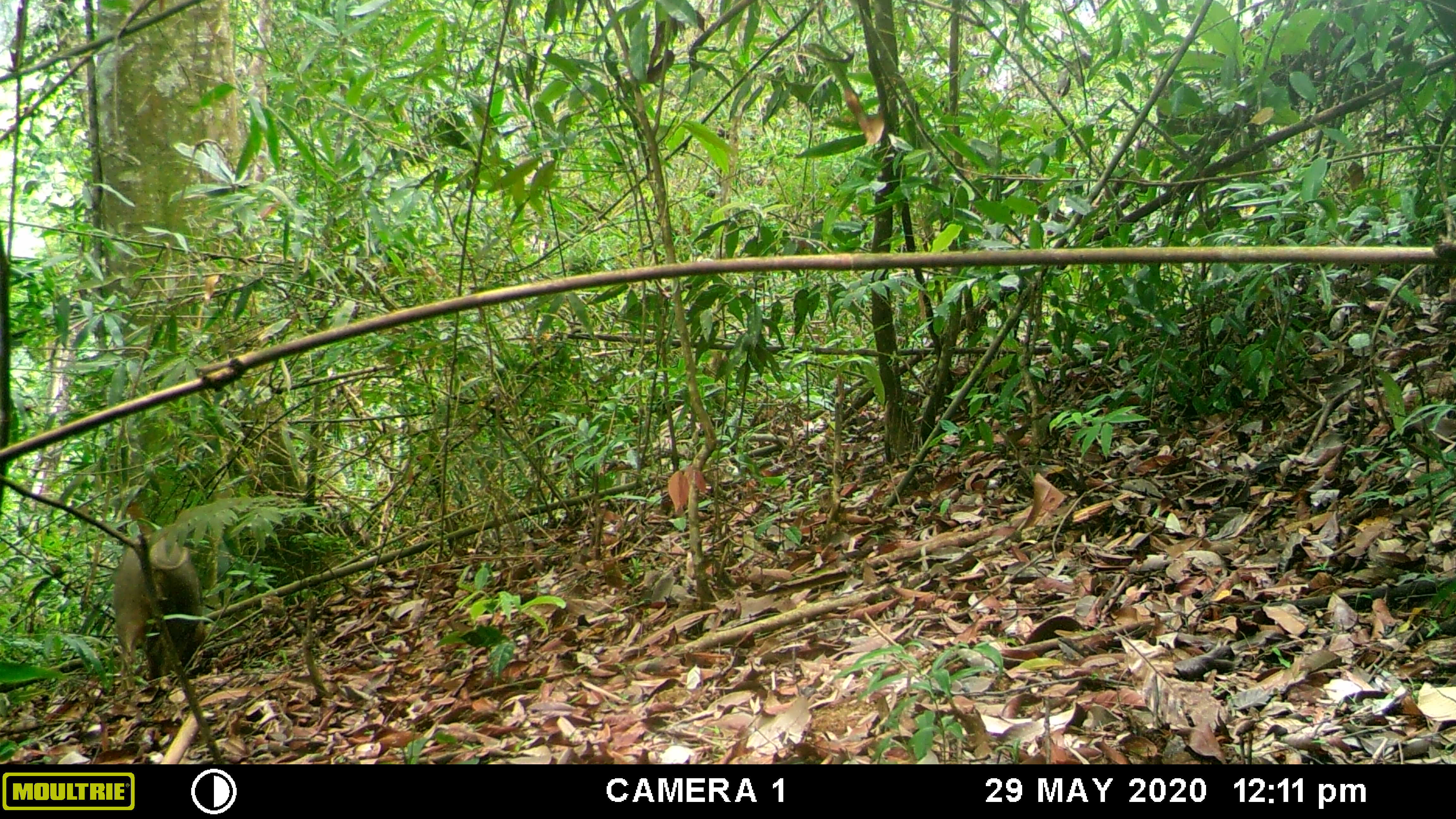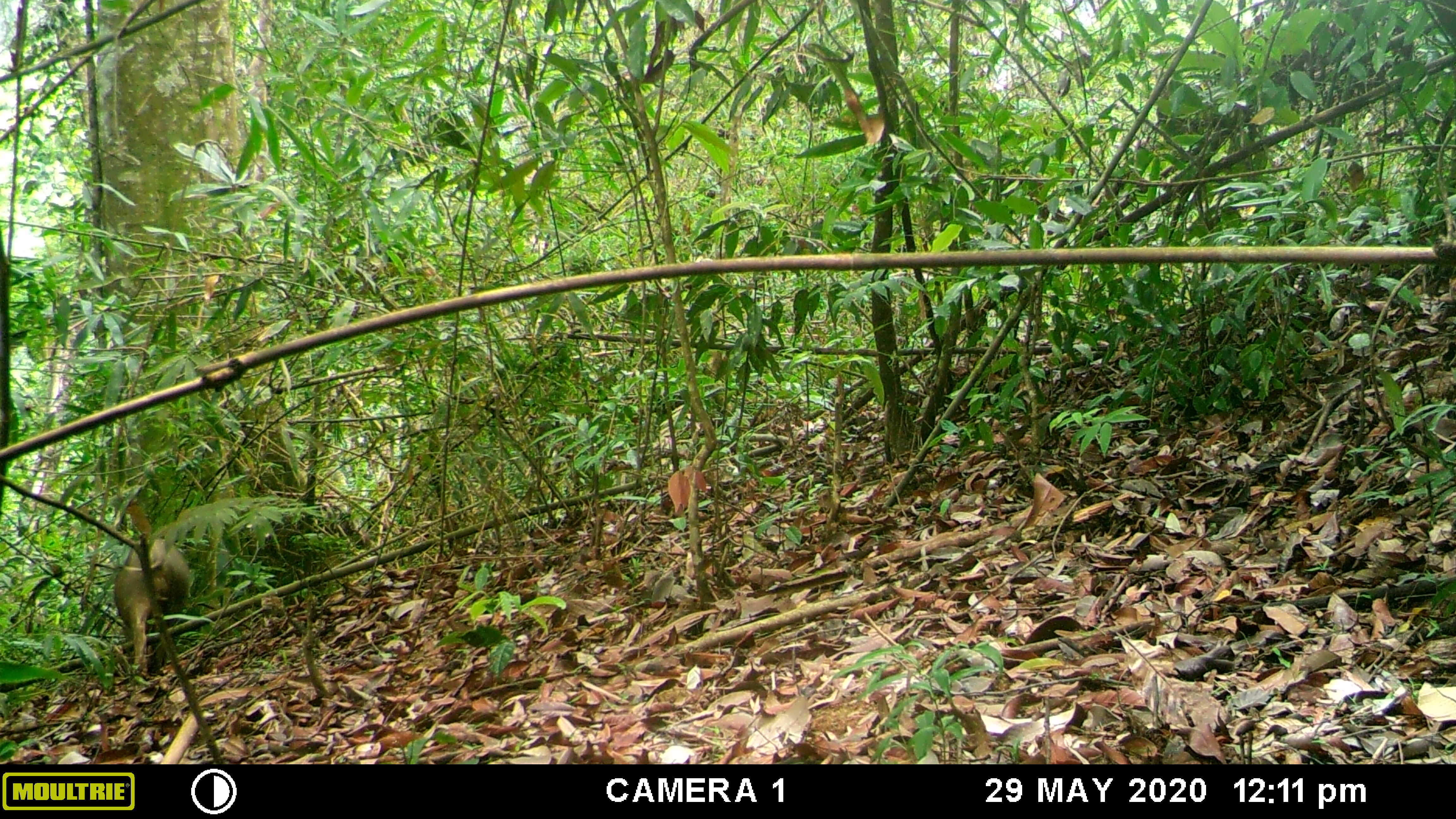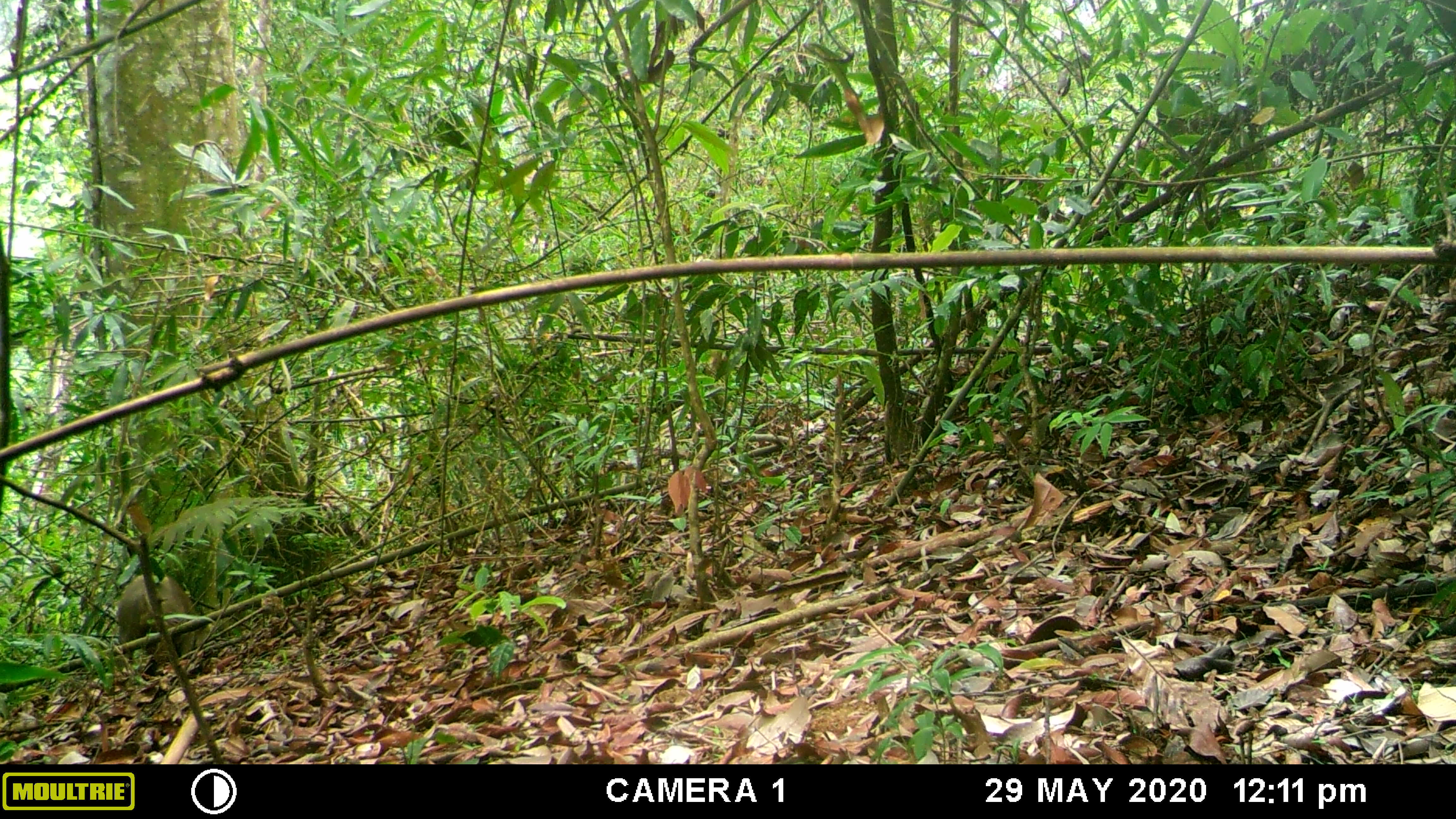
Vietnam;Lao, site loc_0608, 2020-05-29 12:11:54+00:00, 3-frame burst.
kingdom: Animalia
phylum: Chordata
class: Mammalia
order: Artiodactyla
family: Suidae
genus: Sus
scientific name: Sus scrofa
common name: eurasian wild pig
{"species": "eurasian wild pig (Sus scrofa)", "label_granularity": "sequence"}